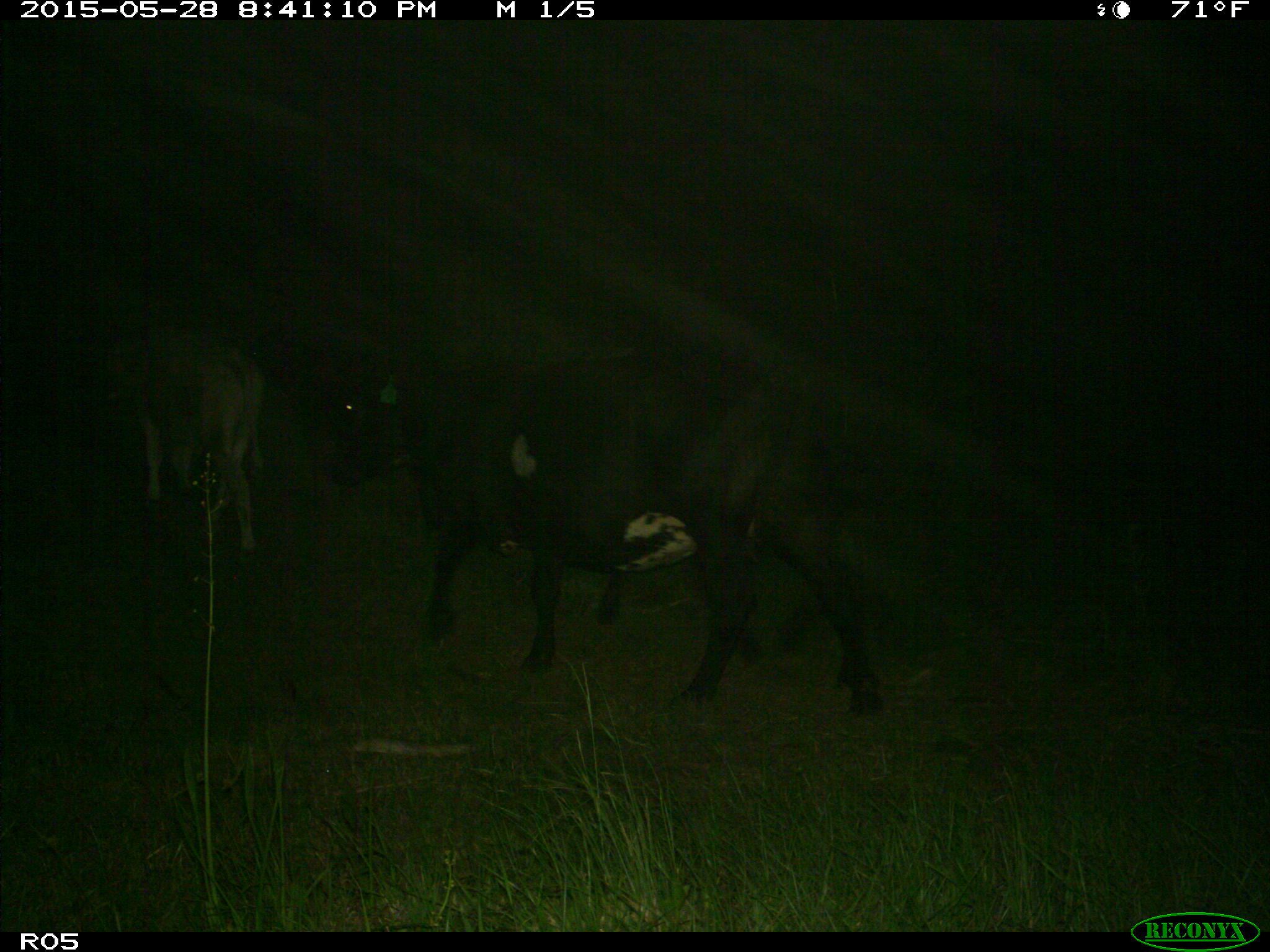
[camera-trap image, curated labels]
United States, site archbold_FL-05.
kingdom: Animalia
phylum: Chordata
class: Mammalia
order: Artiodactyla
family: Bovidae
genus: Bos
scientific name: Bos taurus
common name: domestic cow